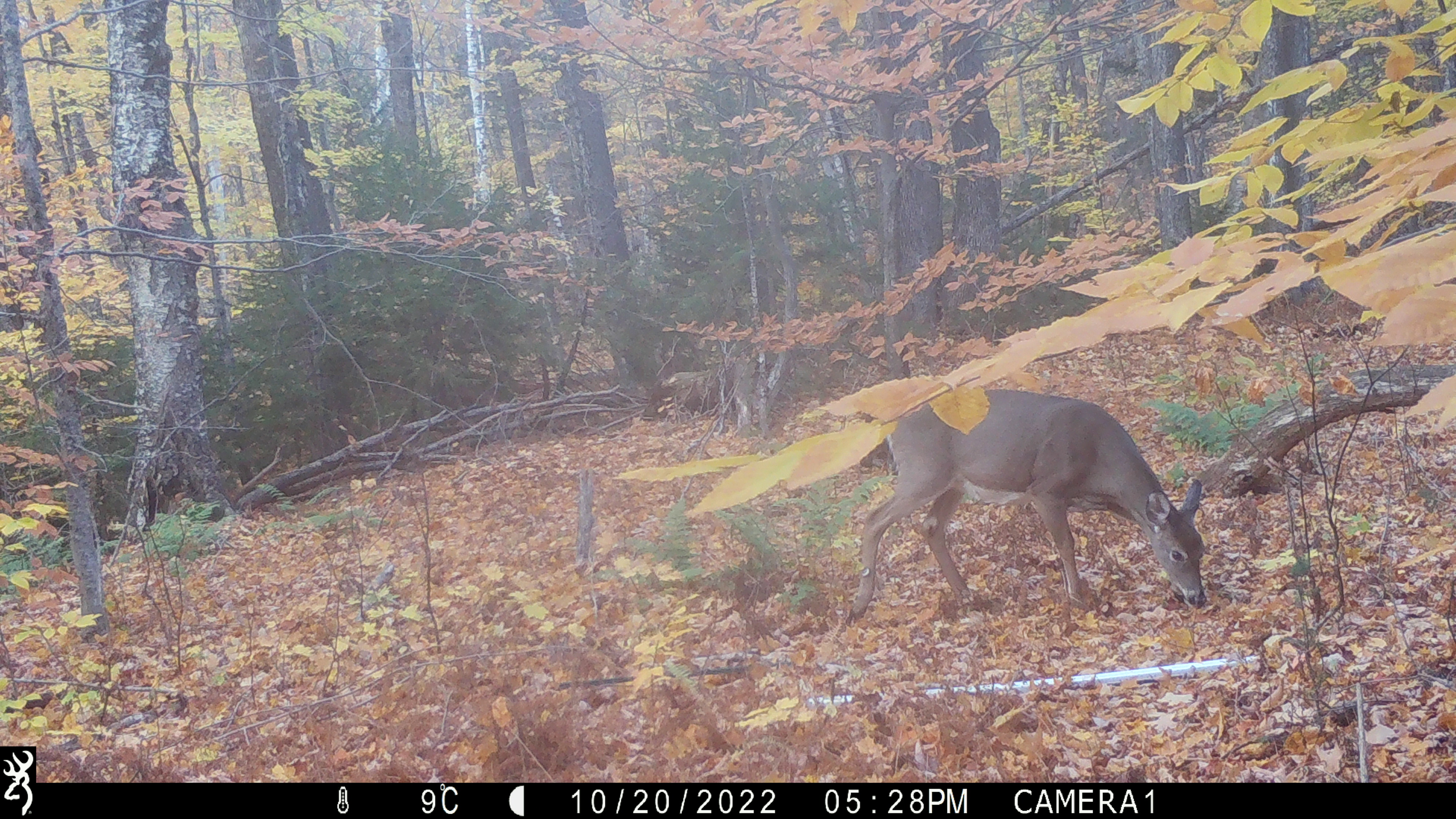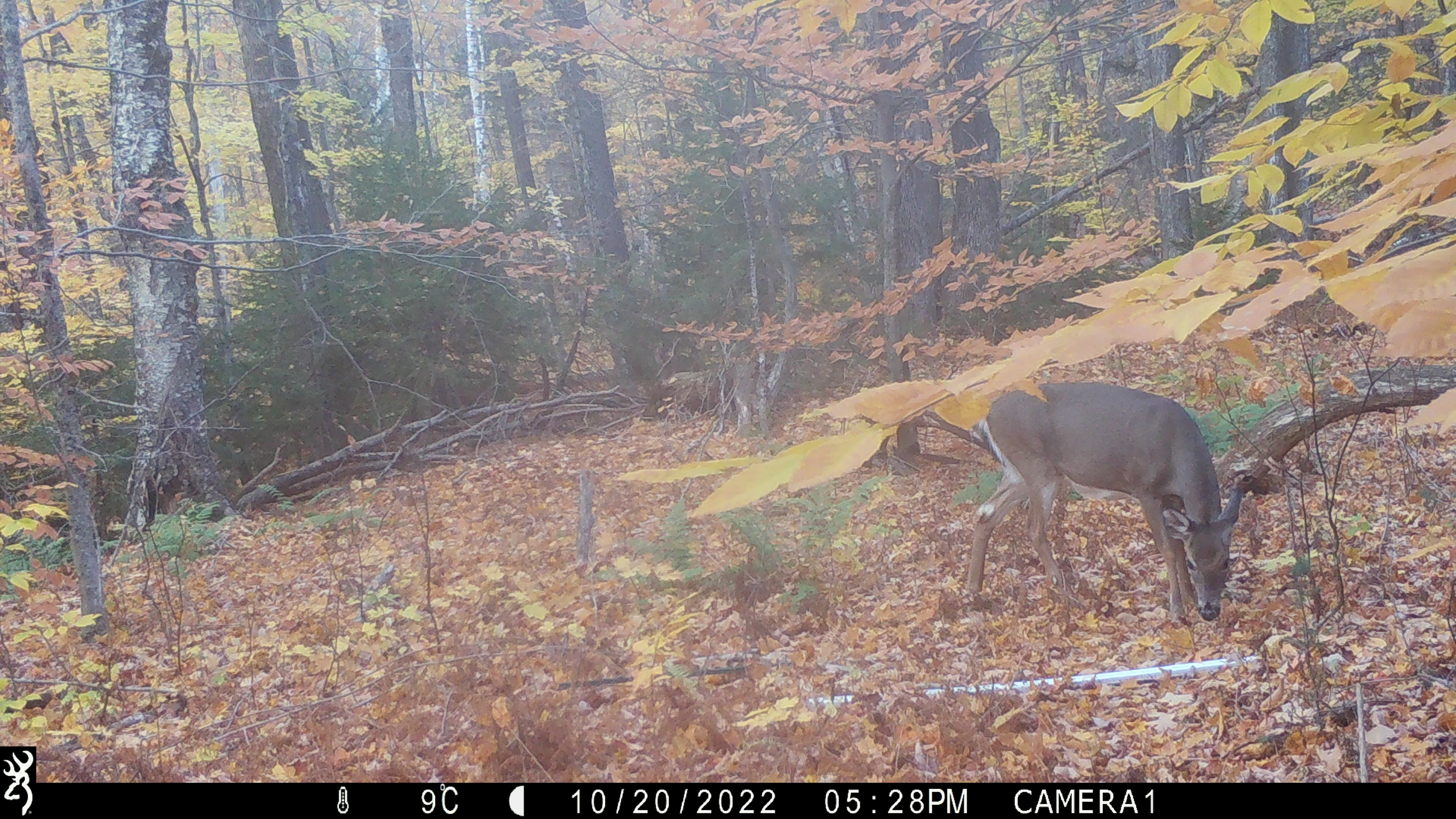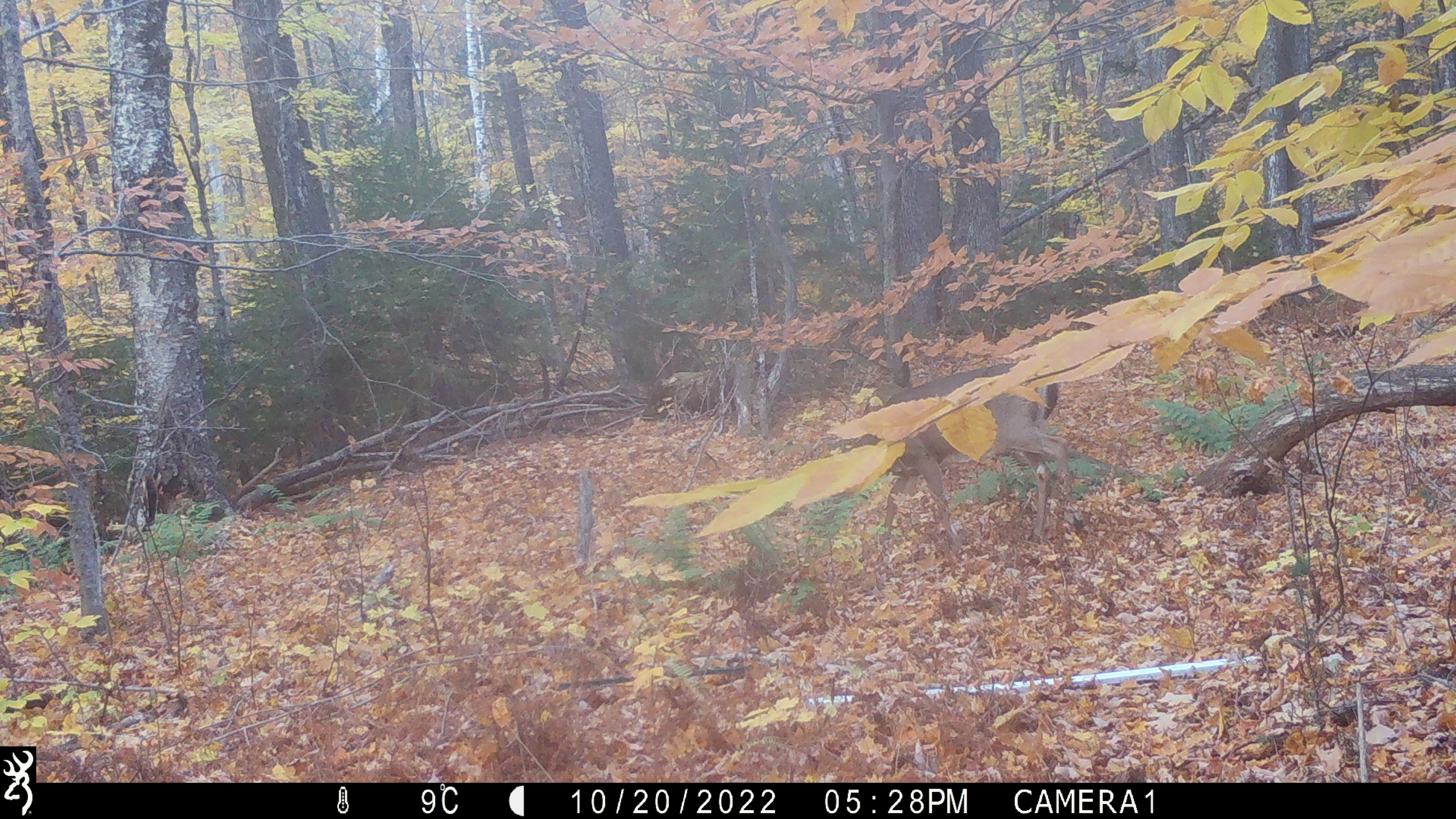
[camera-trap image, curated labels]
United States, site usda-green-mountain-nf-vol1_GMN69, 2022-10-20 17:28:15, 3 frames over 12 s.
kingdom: Animalia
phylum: Chordata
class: Mammalia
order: Artiodactyla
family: Cervidae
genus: Odocoileus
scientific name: Odocoileus virginianus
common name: white-tailed deer